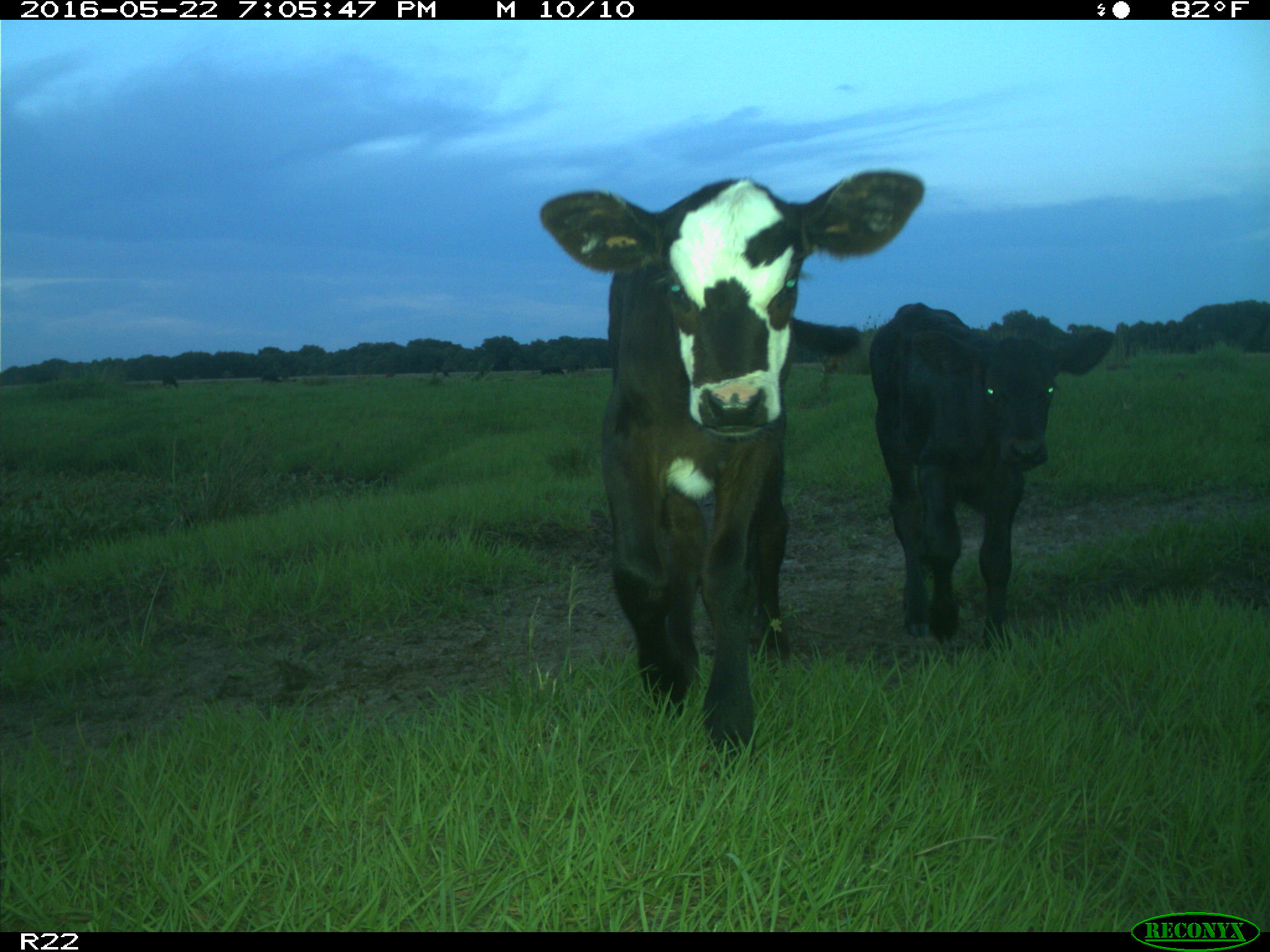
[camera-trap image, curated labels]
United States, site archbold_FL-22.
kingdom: Animalia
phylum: Chordata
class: Mammalia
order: Artiodactyla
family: Bovidae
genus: Bos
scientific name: Bos taurus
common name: domestic cow